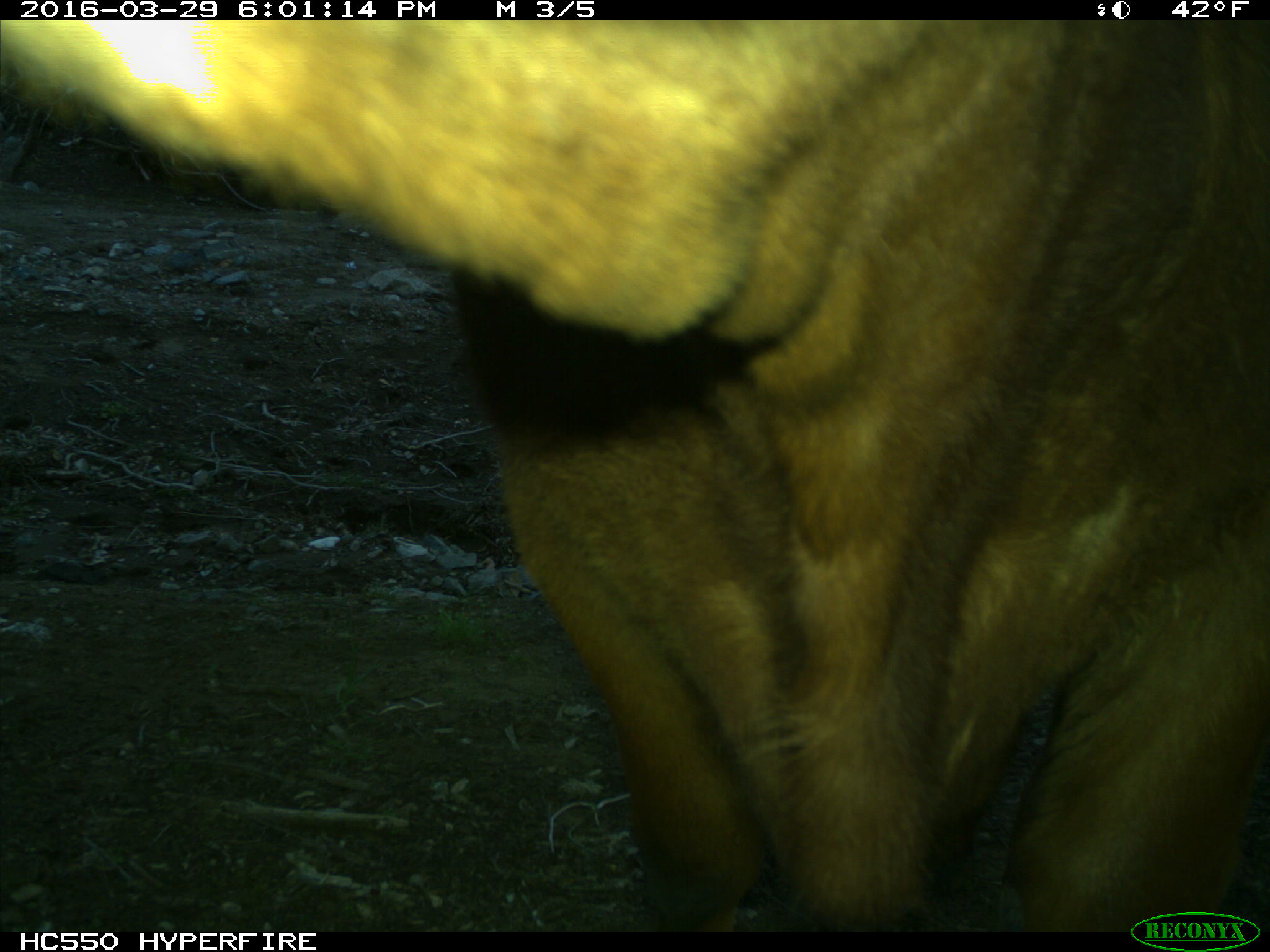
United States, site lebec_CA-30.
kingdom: Animalia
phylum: Chordata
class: Mammalia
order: Artiodactyla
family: Bovidae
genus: Bos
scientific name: Bos taurus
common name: domestic cow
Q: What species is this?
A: Bos taurus (domestic cow).